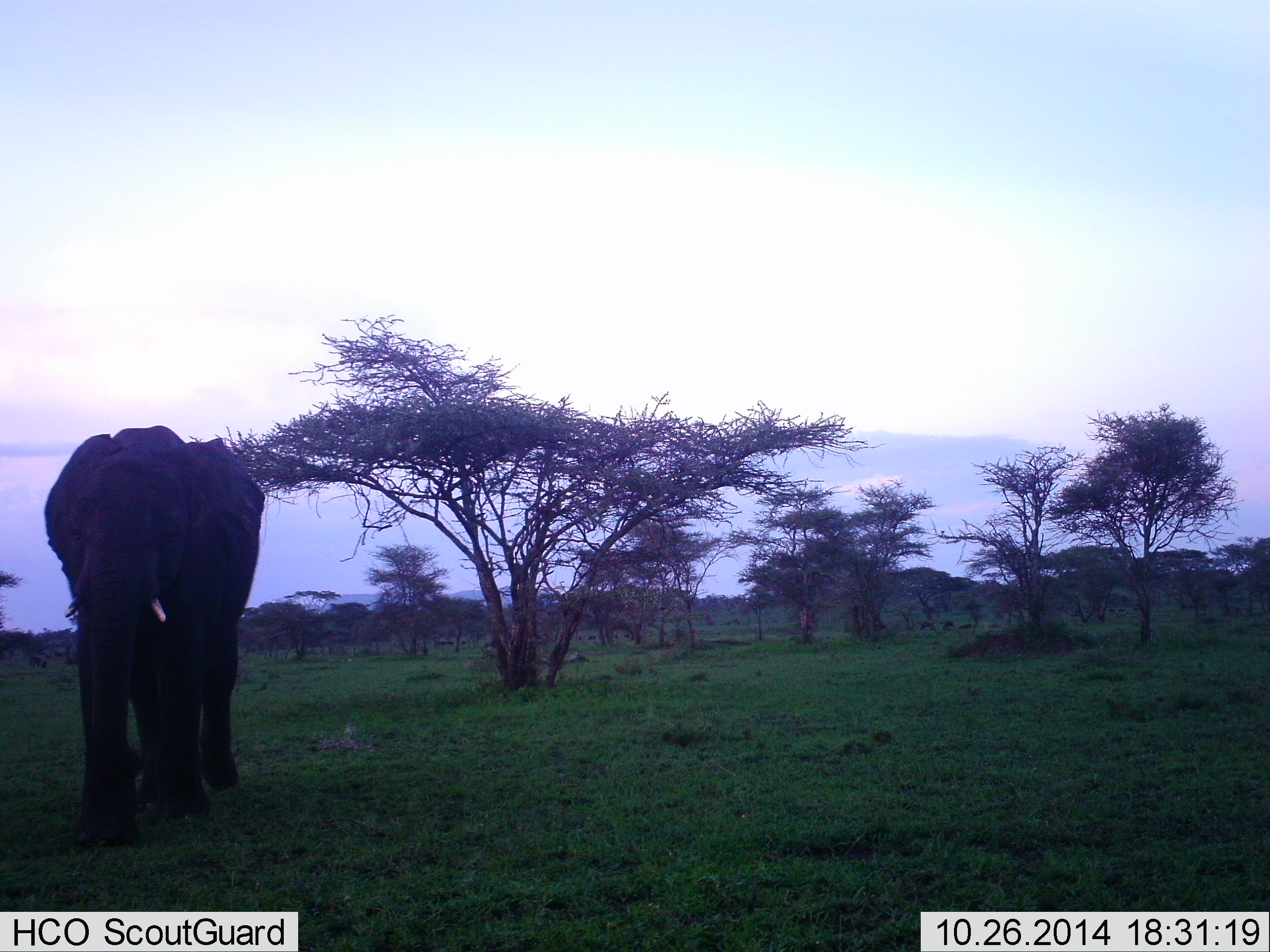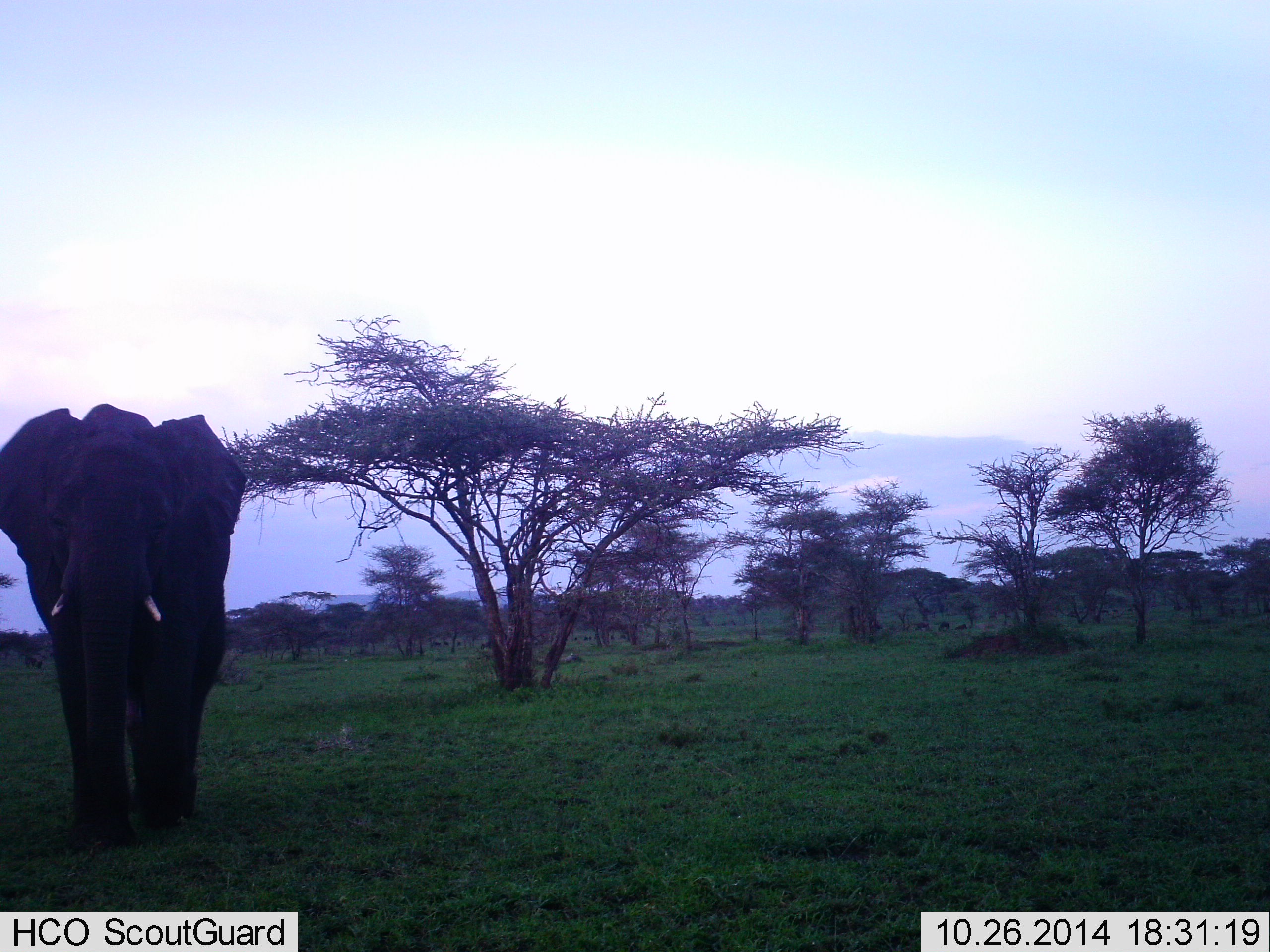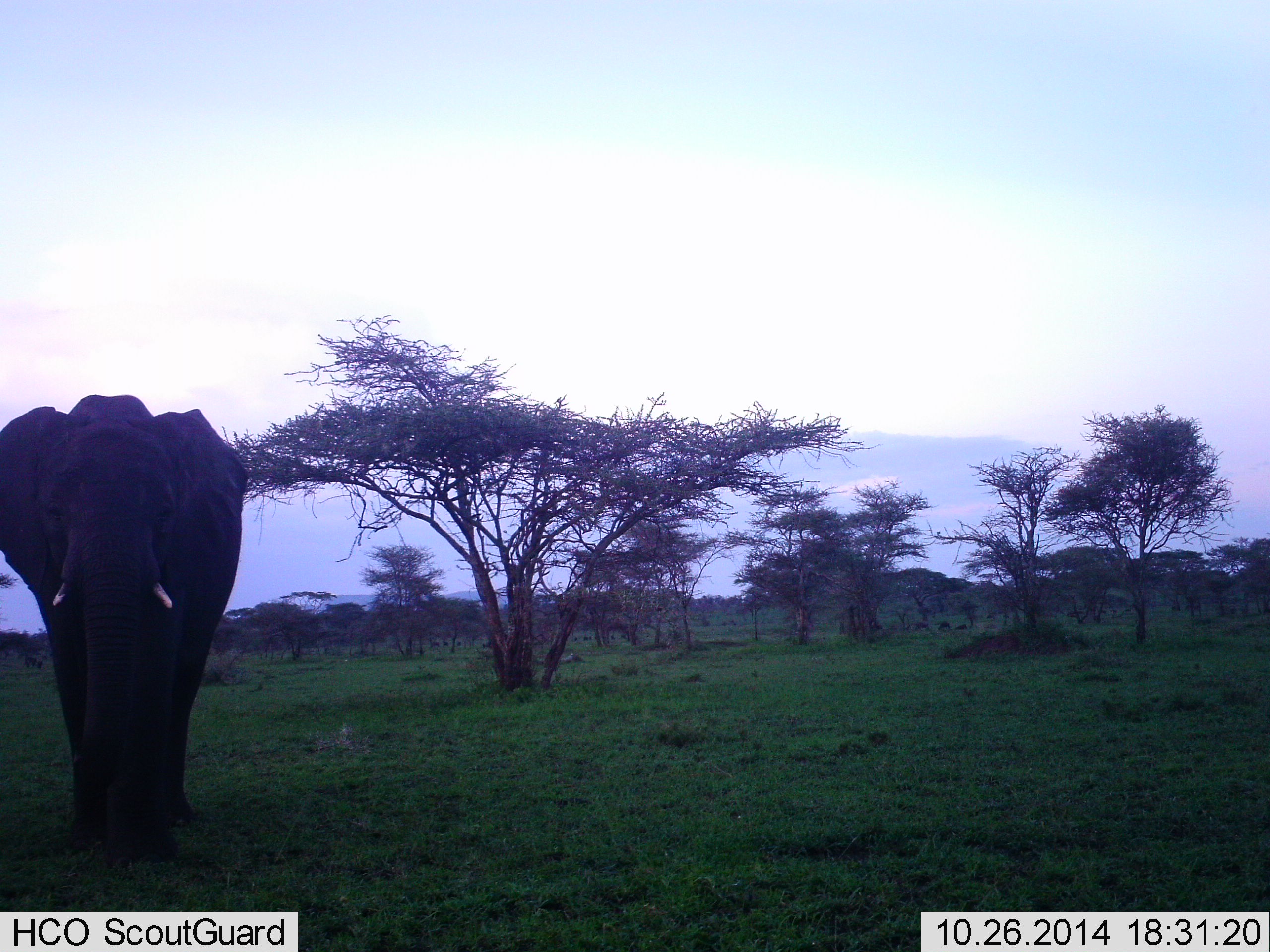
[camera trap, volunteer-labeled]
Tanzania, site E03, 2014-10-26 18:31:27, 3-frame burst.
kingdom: Animalia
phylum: Chordata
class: Mammalia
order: Proboscidea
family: Elephantidae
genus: Loxodonta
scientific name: Loxodonta africana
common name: african bush elephant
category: elephant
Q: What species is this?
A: Elephant (african bush elephant) (Loxodonta africana).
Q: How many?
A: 1.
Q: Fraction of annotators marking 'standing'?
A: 9%.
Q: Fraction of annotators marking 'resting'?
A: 0%.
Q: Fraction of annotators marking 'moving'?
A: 100%.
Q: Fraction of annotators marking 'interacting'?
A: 0%.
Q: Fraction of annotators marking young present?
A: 0%.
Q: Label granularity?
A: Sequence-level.